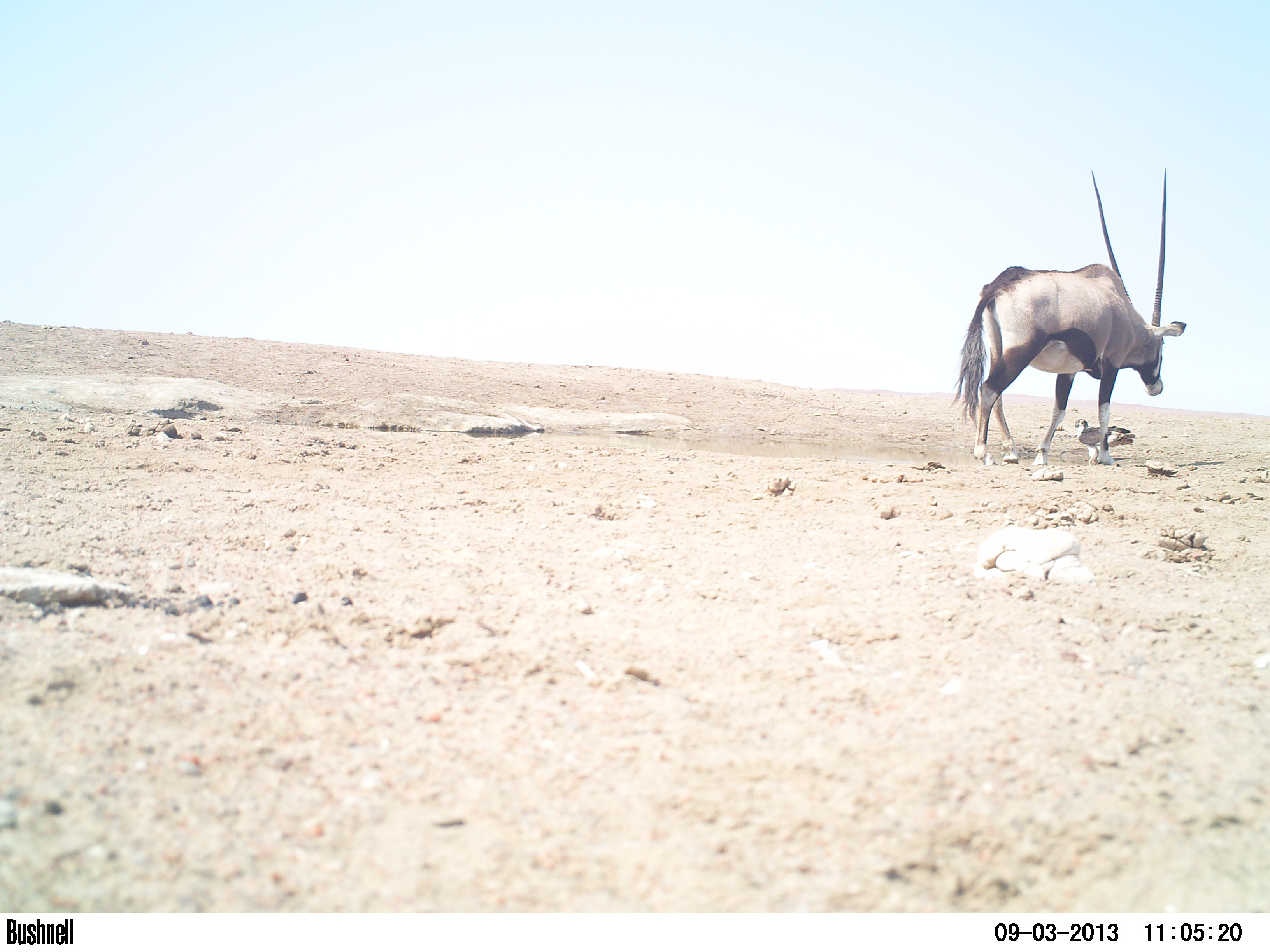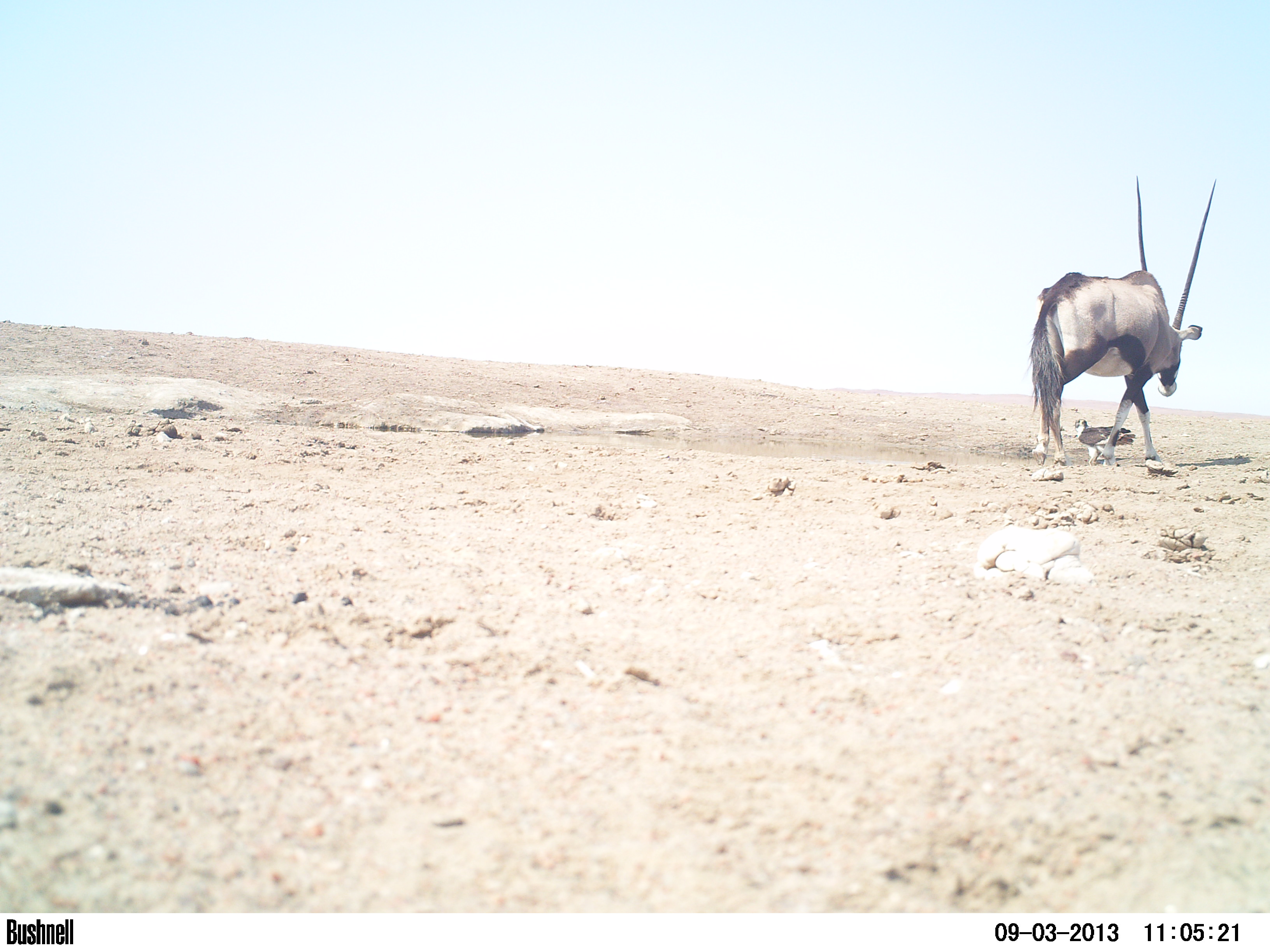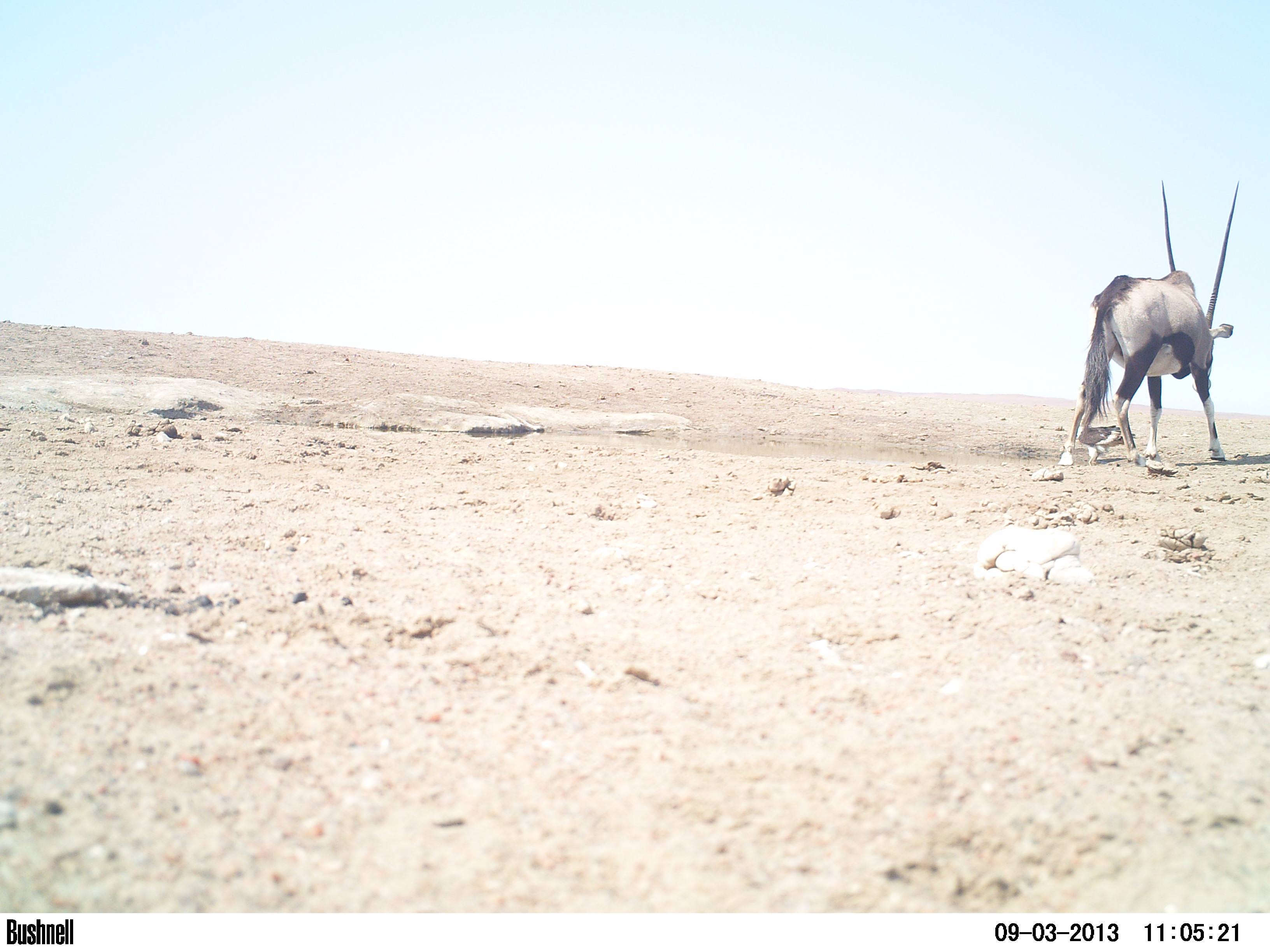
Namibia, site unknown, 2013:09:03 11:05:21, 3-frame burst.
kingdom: Animalia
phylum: Chordata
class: Mammalia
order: Artiodactyla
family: Bovidae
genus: Oryx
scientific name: Oryx gazella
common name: gemsbok